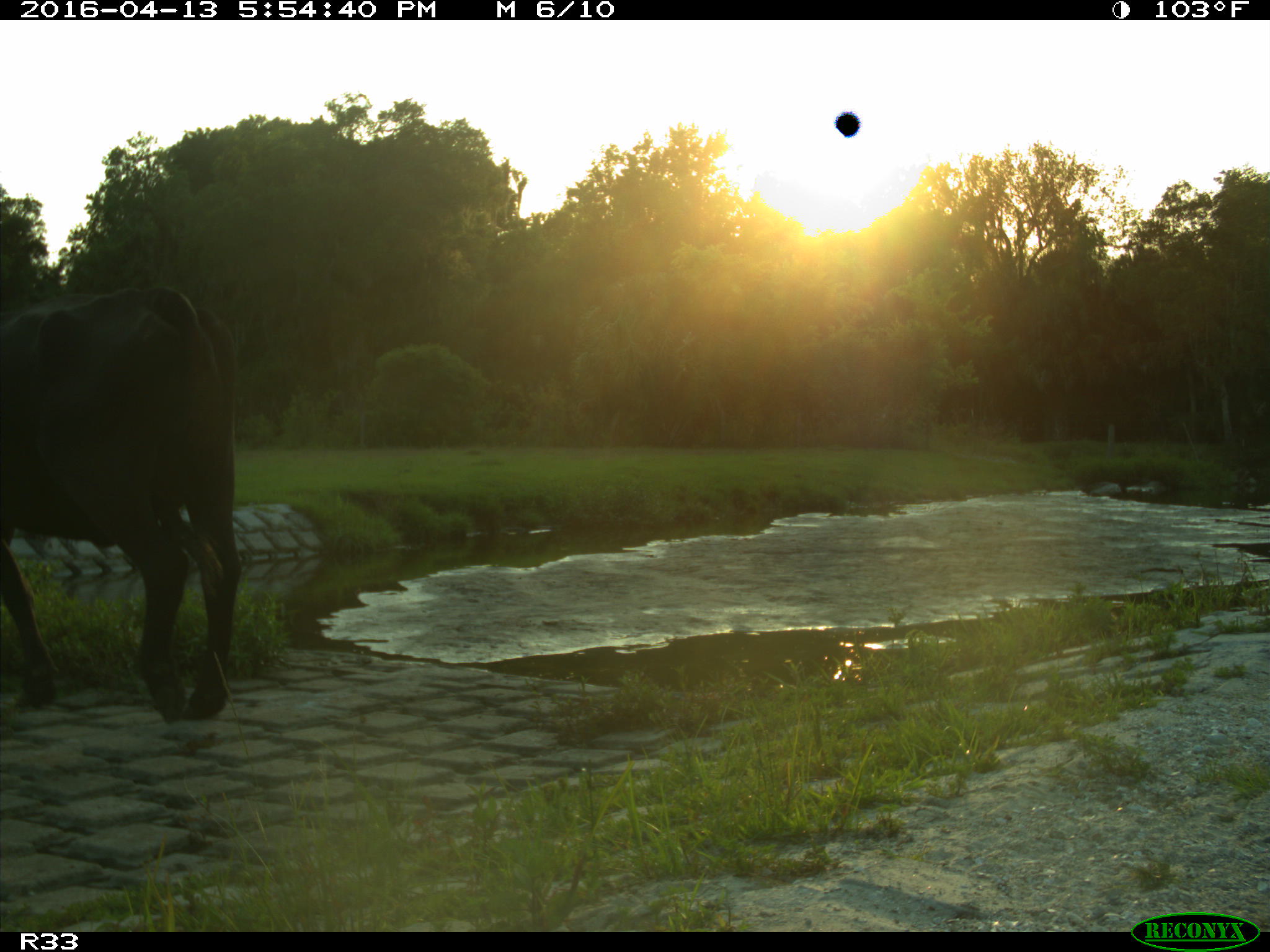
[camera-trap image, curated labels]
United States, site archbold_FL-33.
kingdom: Animalia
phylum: Chordata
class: Mammalia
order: Artiodactyla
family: Bovidae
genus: Bos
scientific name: Bos taurus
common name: domestic cow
Bos taurus (domestic cow).